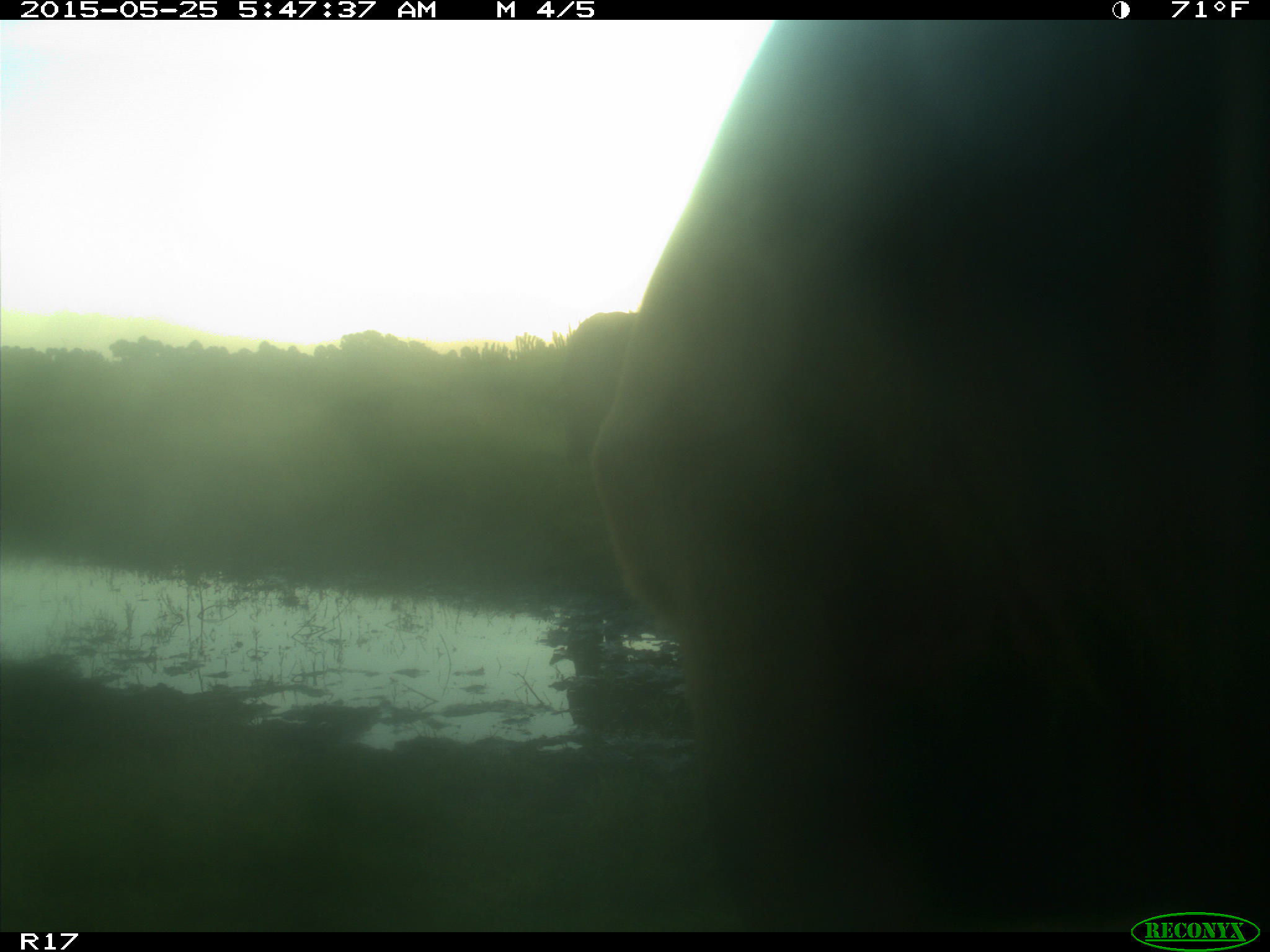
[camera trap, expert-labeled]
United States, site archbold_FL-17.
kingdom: Animalia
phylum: Chordata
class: Mammalia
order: Artiodactyla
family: Bovidae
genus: Bos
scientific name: Bos taurus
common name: domestic cow